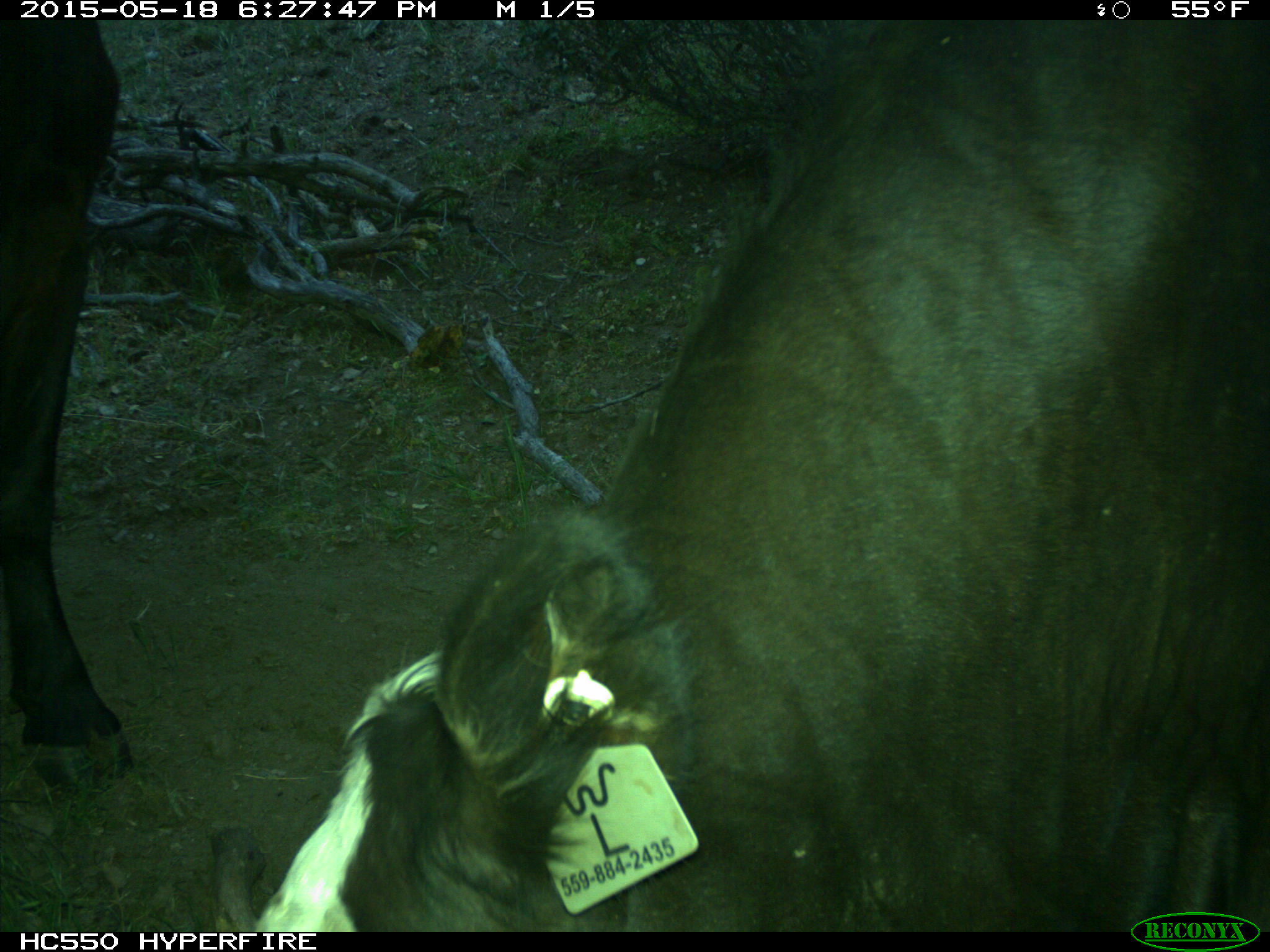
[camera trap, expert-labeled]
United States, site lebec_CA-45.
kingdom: Animalia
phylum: Chordata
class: Mammalia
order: Artiodactyla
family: Bovidae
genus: Bos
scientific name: Bos taurus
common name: domestic cow